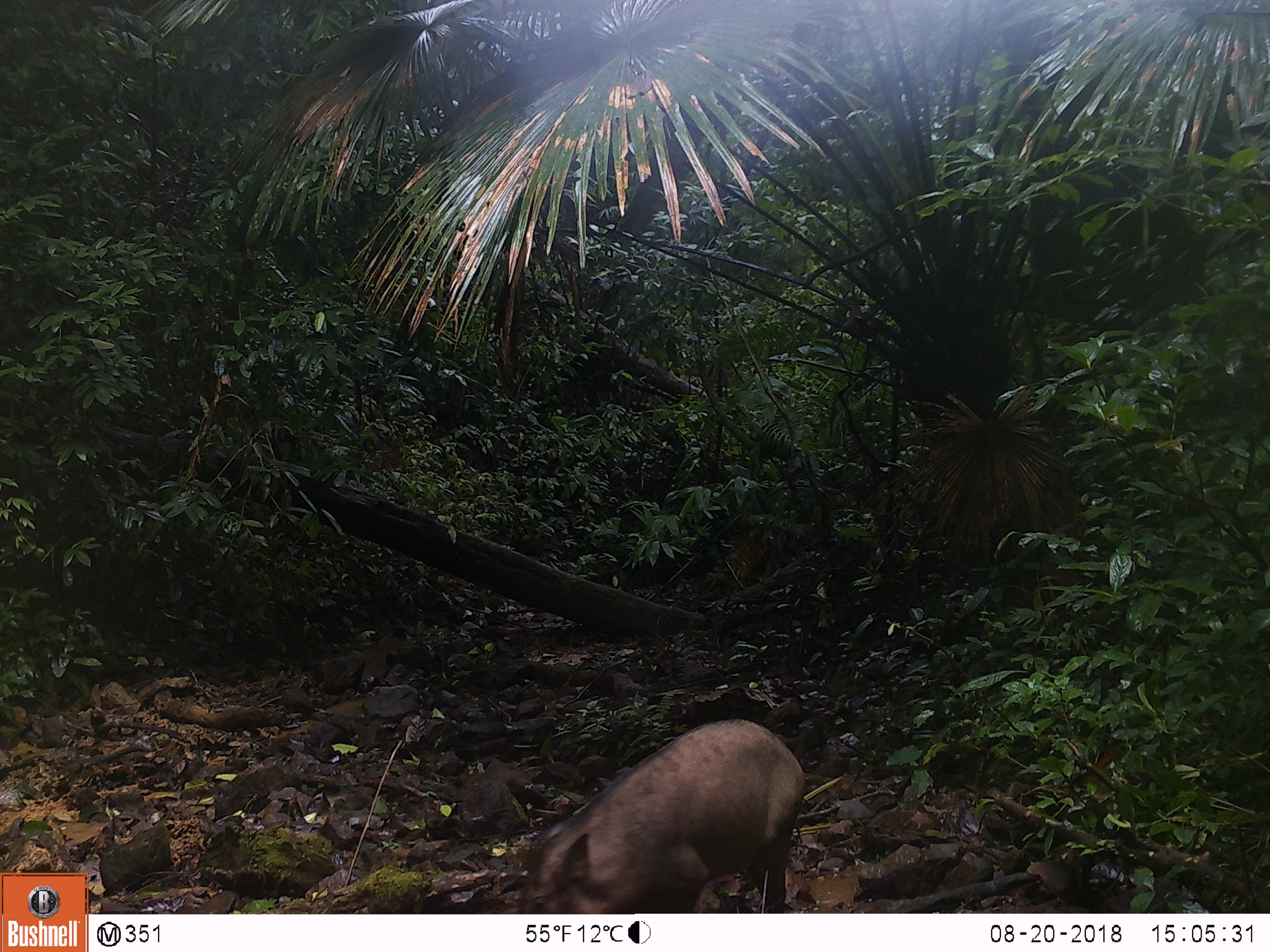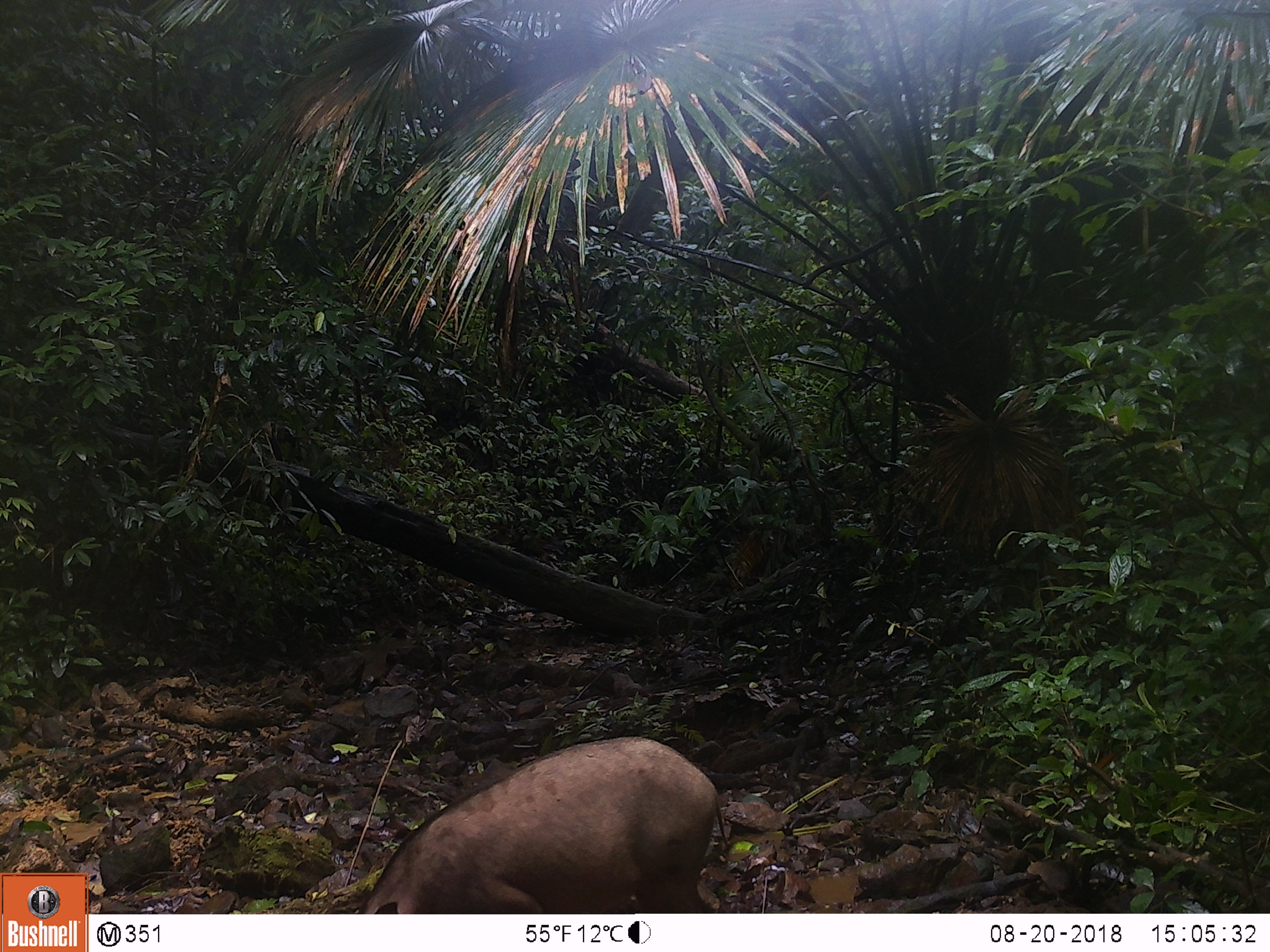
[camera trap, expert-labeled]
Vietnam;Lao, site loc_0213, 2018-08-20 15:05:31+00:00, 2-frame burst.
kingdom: Animalia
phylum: Chordata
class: Mammalia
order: Artiodactyla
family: Suidae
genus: Sus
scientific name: Sus scrofa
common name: eurasian wild pig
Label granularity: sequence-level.